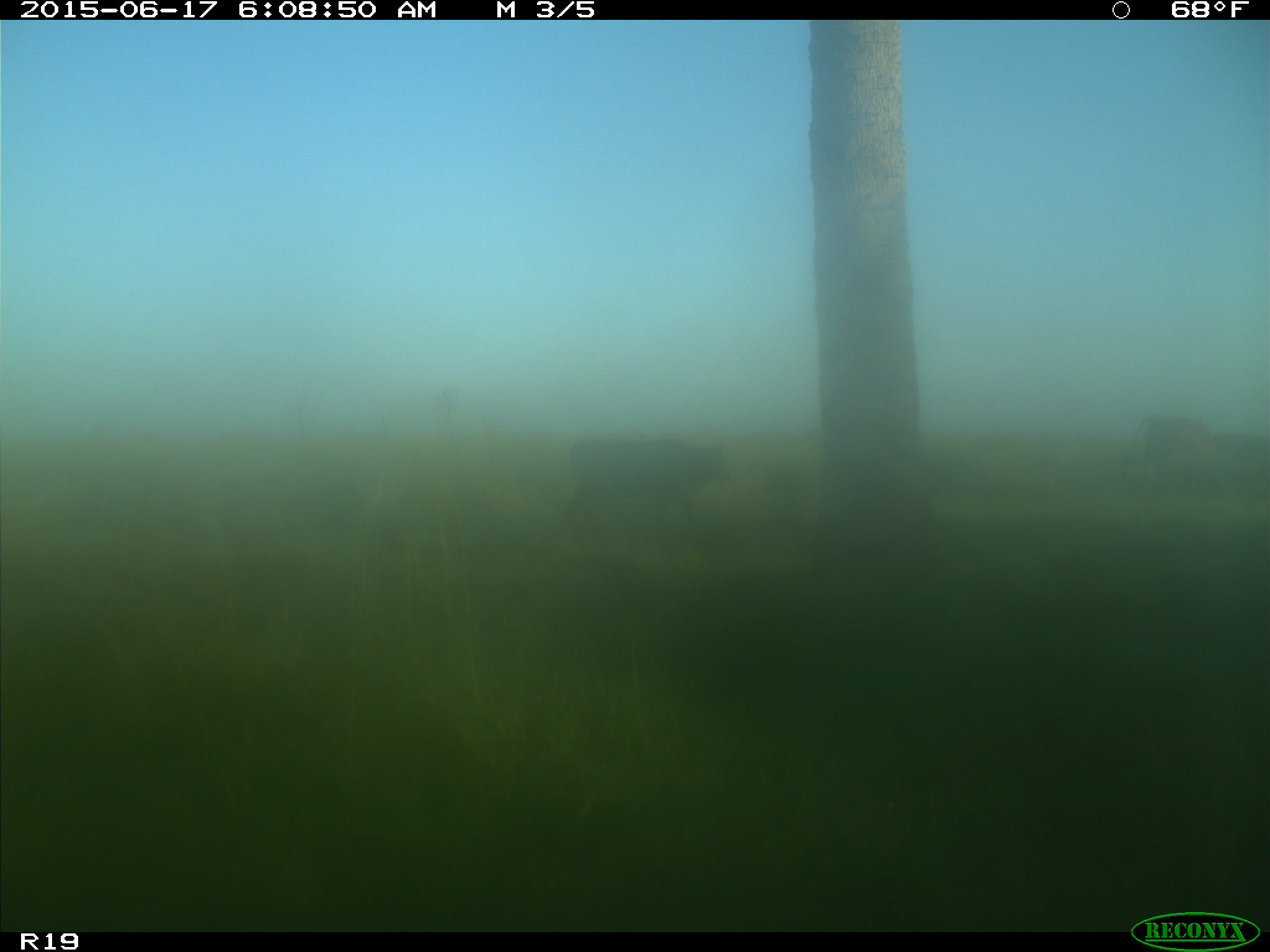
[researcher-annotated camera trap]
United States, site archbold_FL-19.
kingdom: Animalia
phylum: Chordata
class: Mammalia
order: Artiodactyla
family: Bovidae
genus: Bos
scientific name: Bos taurus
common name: domestic cow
Bos taurus (domestic cow).